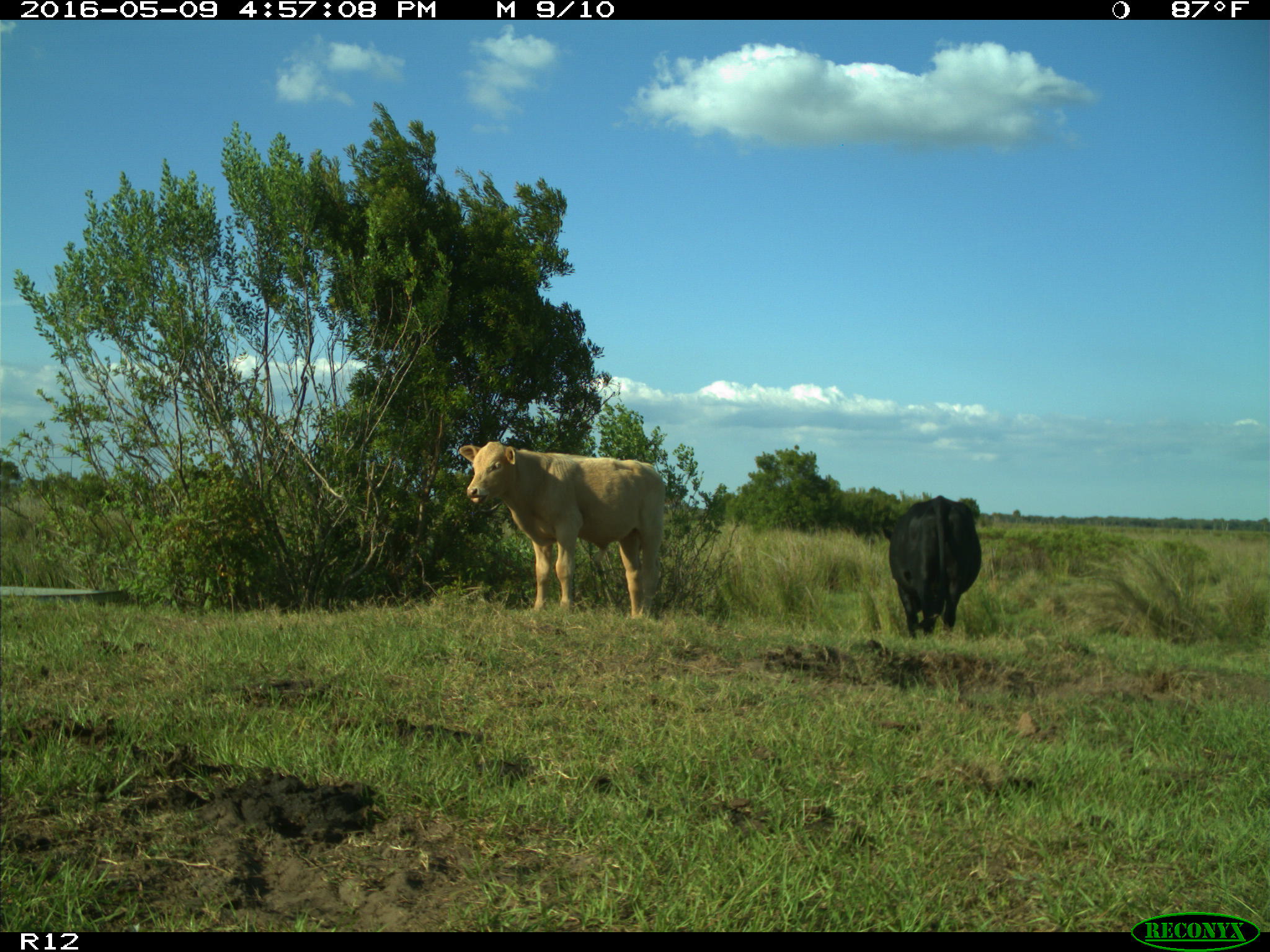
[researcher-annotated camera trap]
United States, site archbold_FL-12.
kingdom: Animalia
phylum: Chordata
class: Mammalia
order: Artiodactyla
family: Bovidae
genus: Bos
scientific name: Bos taurus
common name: domestic cow